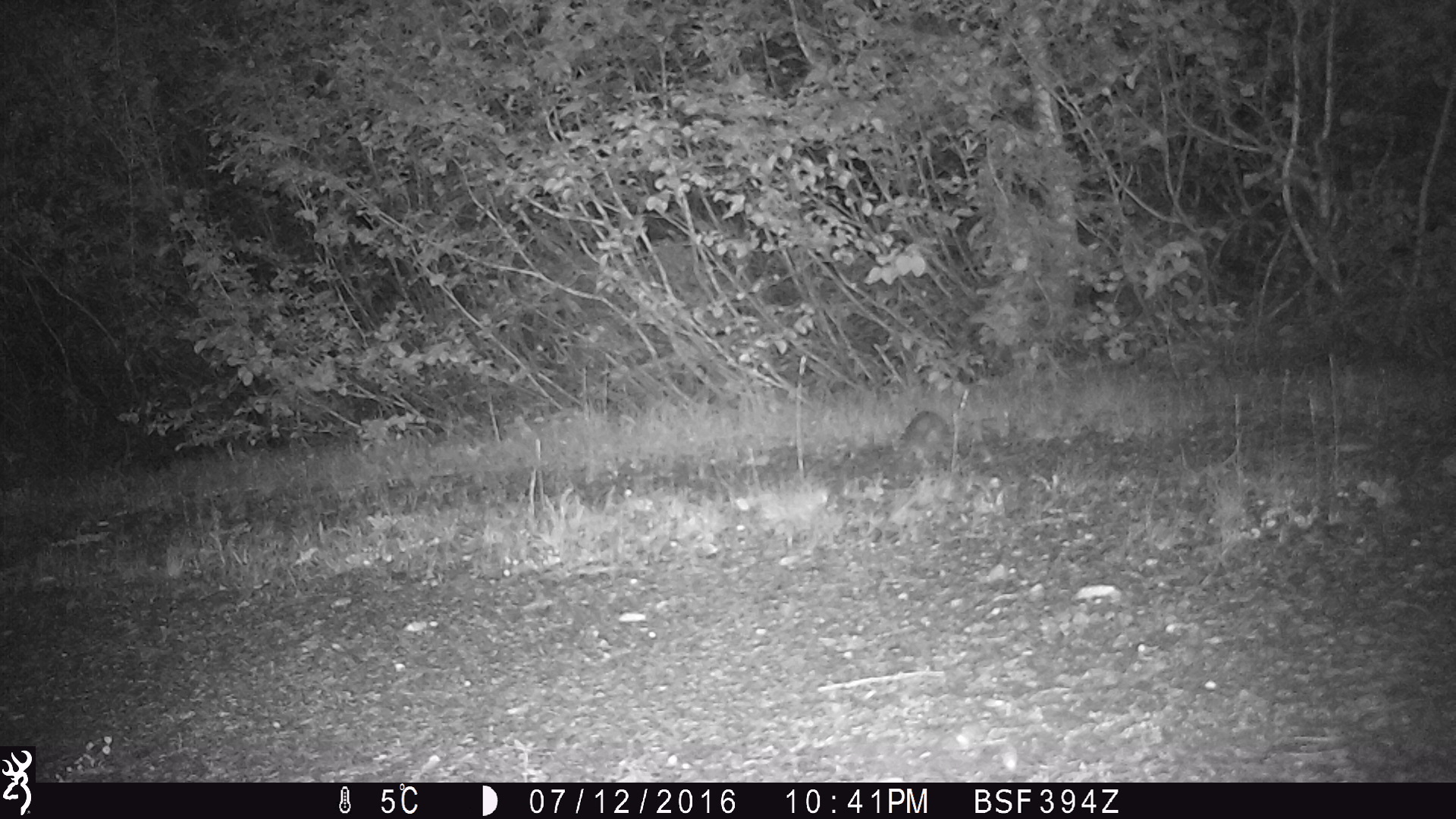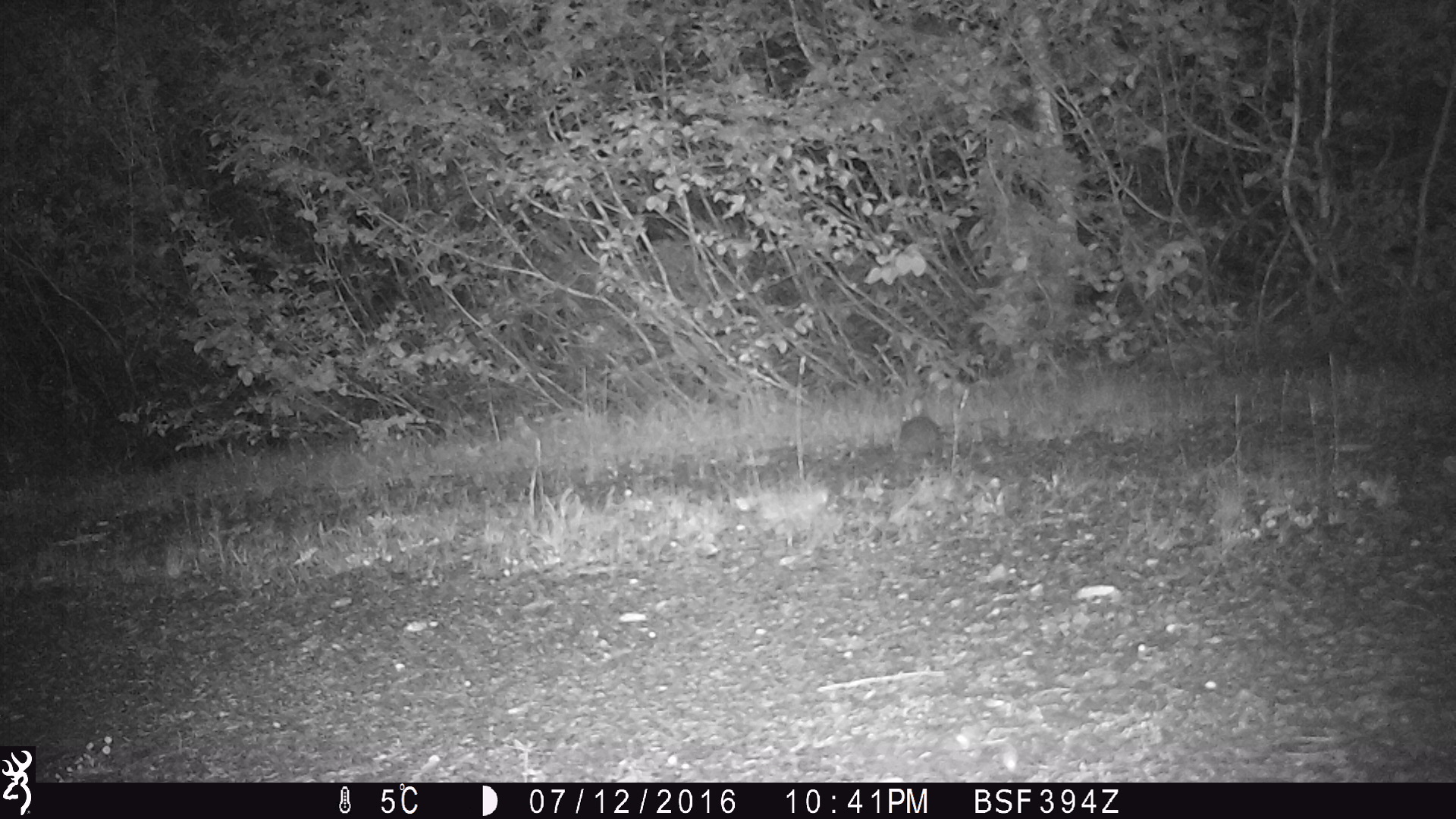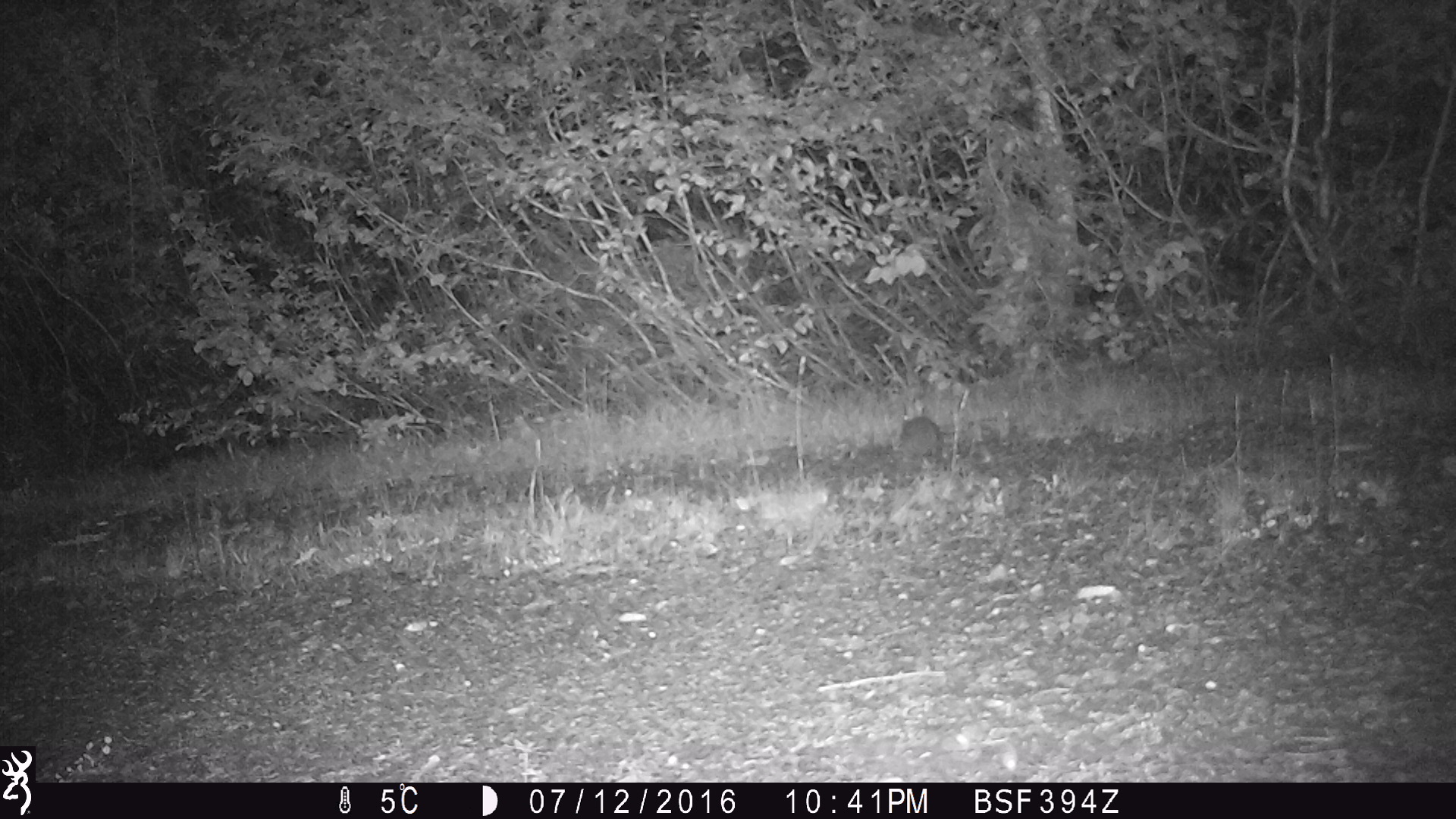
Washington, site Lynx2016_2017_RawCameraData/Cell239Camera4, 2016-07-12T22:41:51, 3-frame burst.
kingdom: Animalia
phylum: Chordata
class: Mammalia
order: Lagomorpha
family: Leporidae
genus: Lepus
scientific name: Lepus americanus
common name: snowshoe hare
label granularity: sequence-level